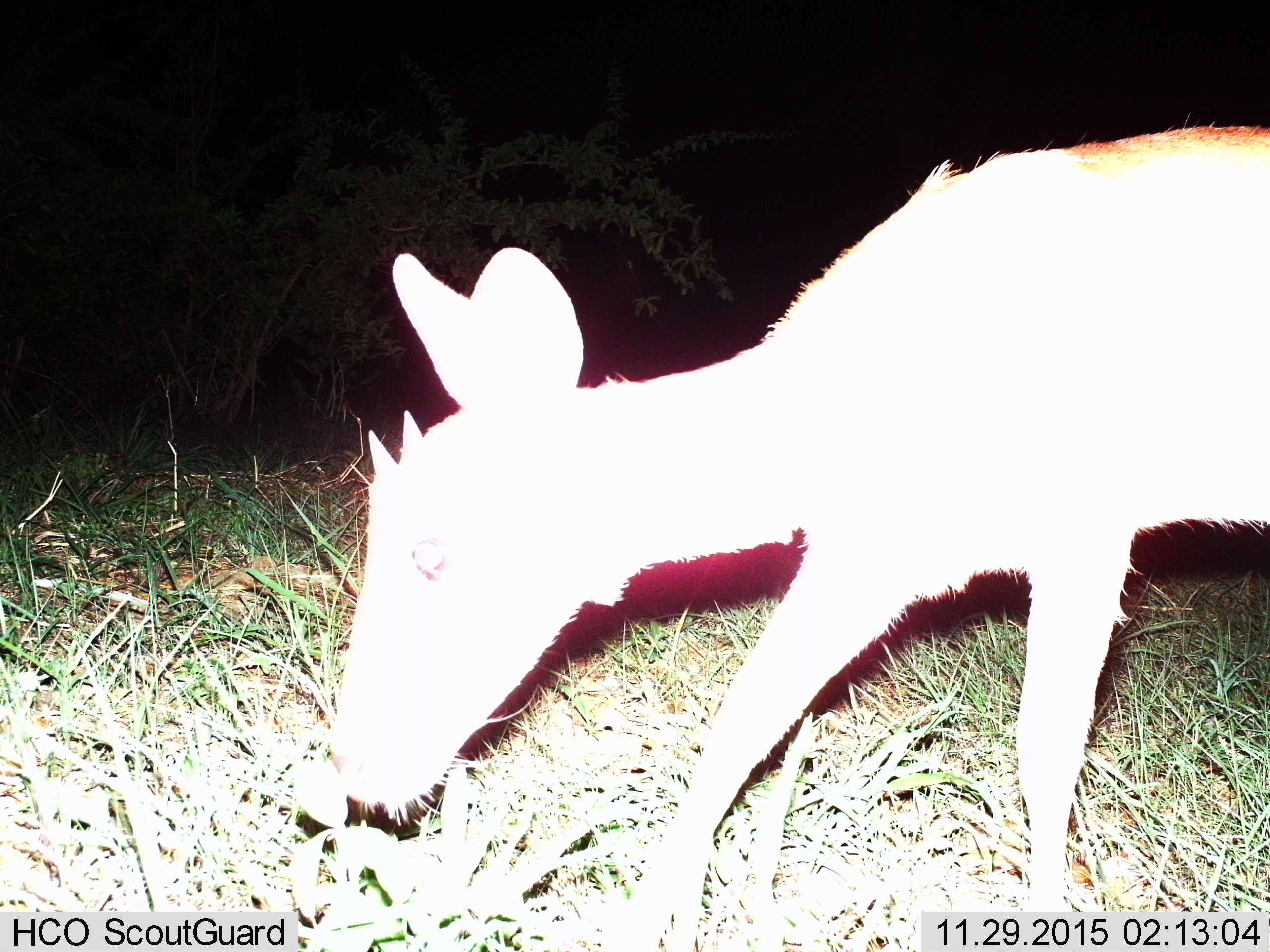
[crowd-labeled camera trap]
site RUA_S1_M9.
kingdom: Animalia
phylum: Chordata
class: Mammalia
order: Artiodactyla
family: Bovidae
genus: Aepyceros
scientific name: Aepyceros melampus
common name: impala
Impala (Aepyceros melampus), count 1. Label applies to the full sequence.